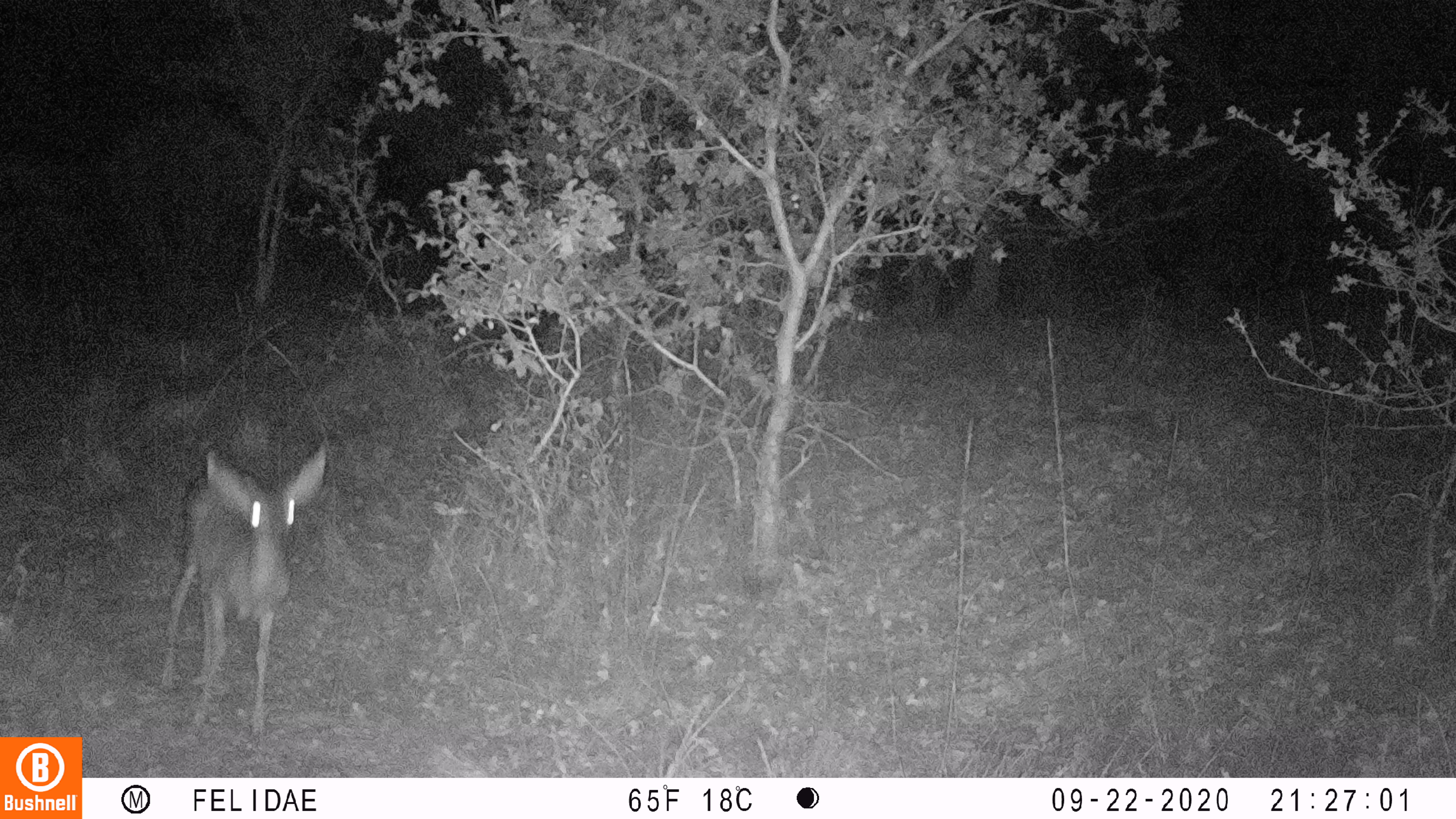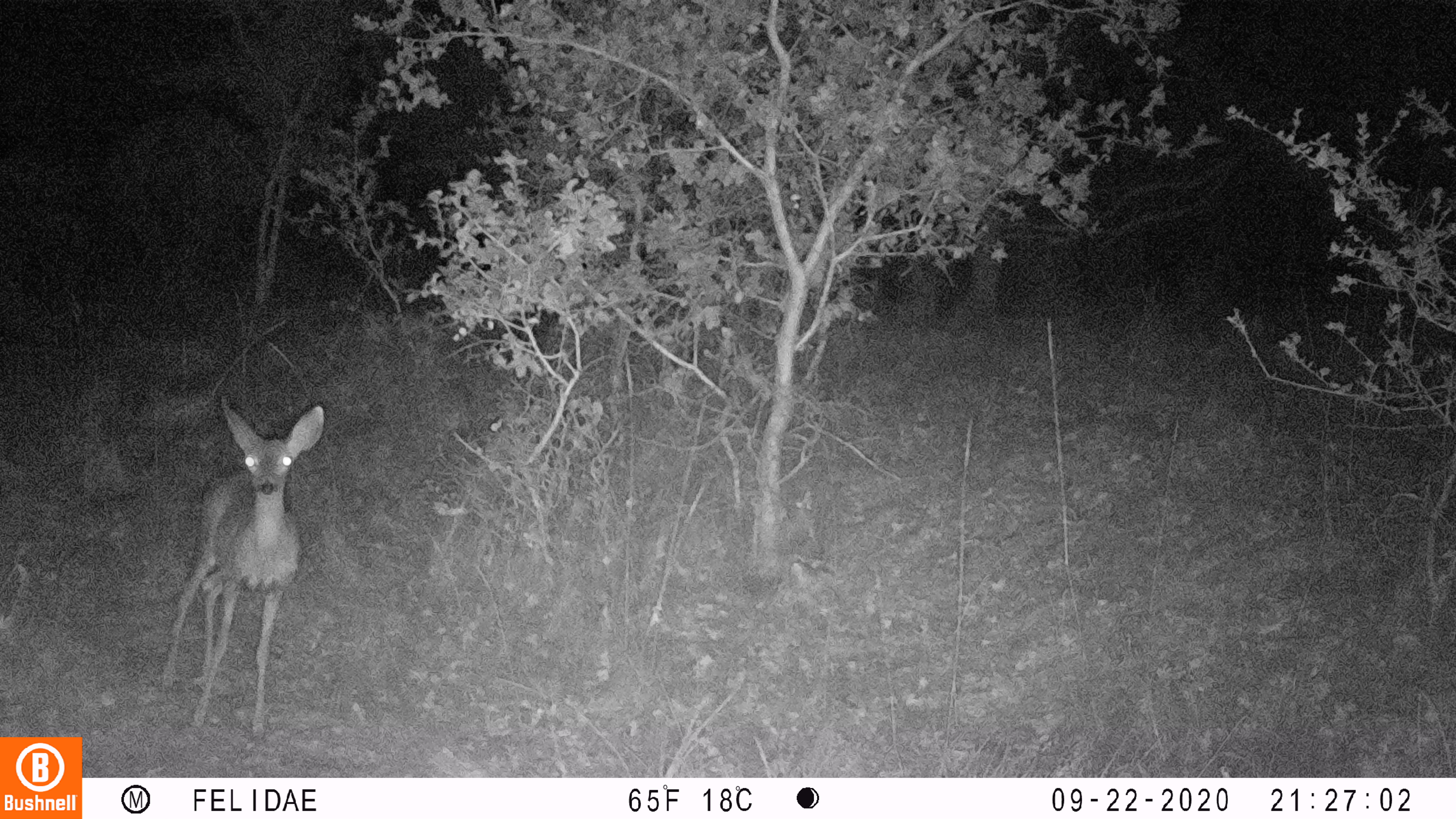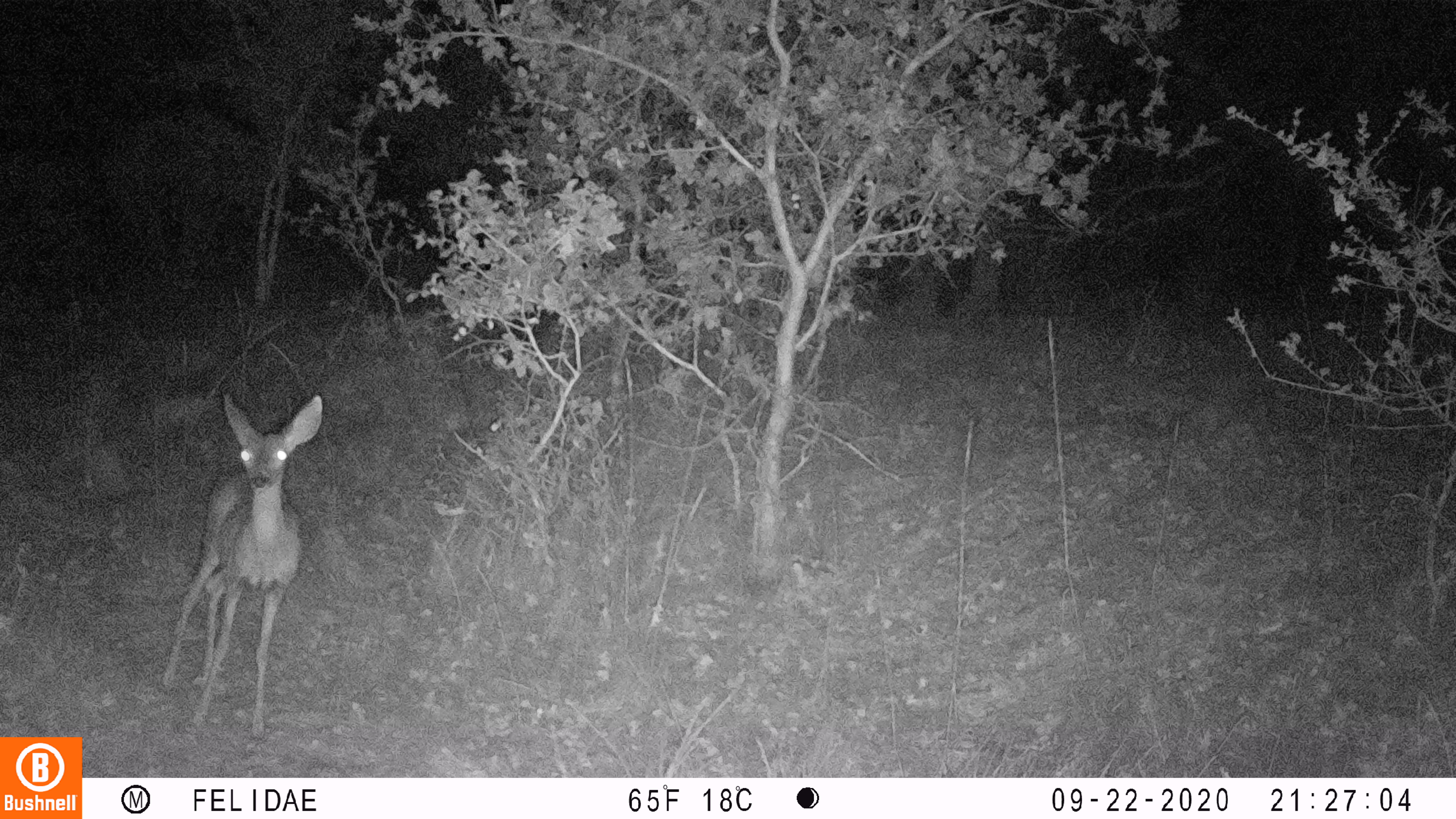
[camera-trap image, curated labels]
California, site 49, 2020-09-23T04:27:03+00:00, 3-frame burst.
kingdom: Animalia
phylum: Chordata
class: Mammalia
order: Artiodactyla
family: Cervidae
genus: Odocoileus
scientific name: Odocoileus hemionus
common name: mule deer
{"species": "mule deer (Odocoileus hemionus)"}